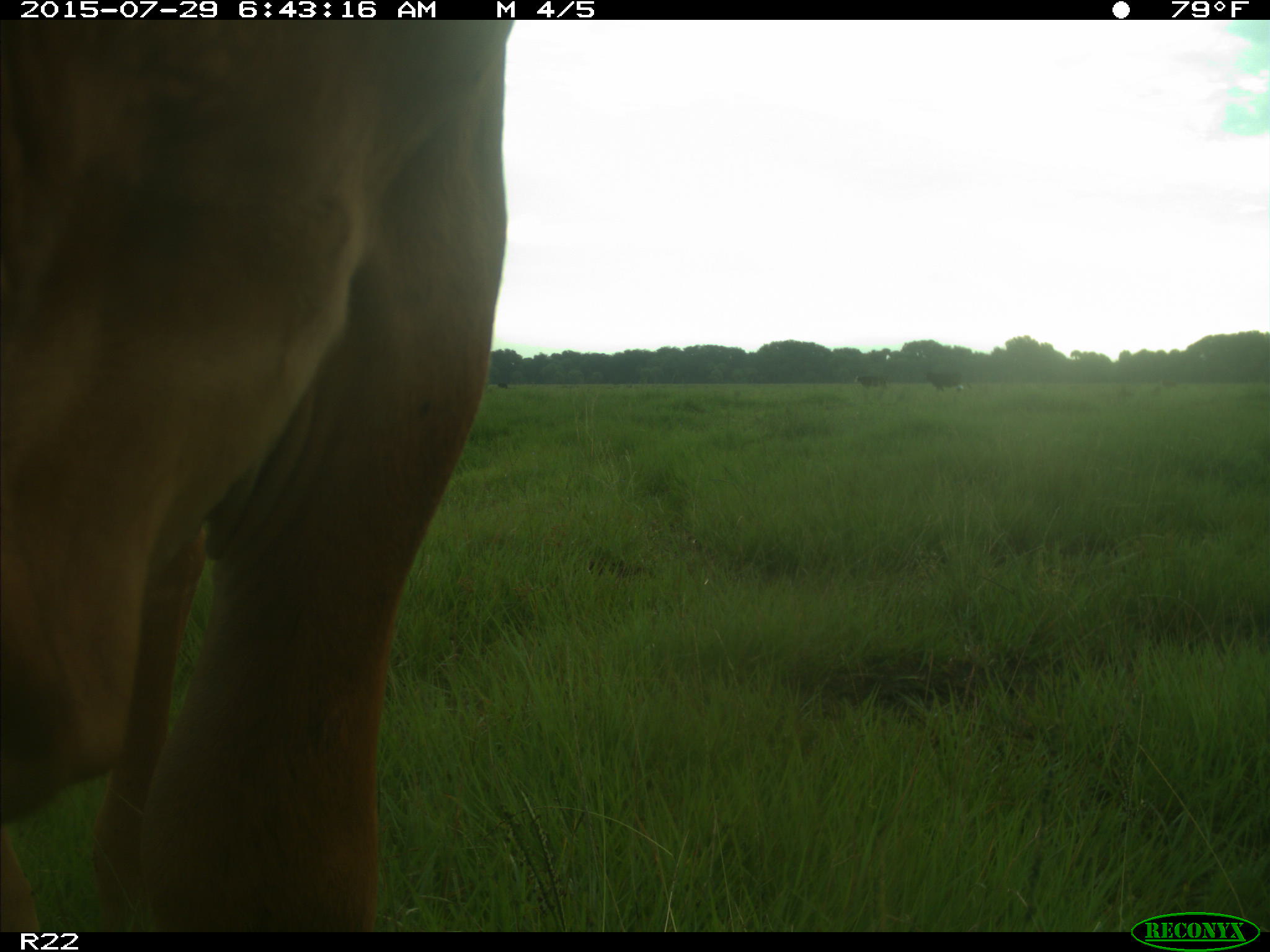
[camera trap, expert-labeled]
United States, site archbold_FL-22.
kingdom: Animalia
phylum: Chordata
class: Mammalia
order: Artiodactyla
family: Bovidae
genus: Bos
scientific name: Bos taurus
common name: domestic cow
Bos taurus (domestic cow).